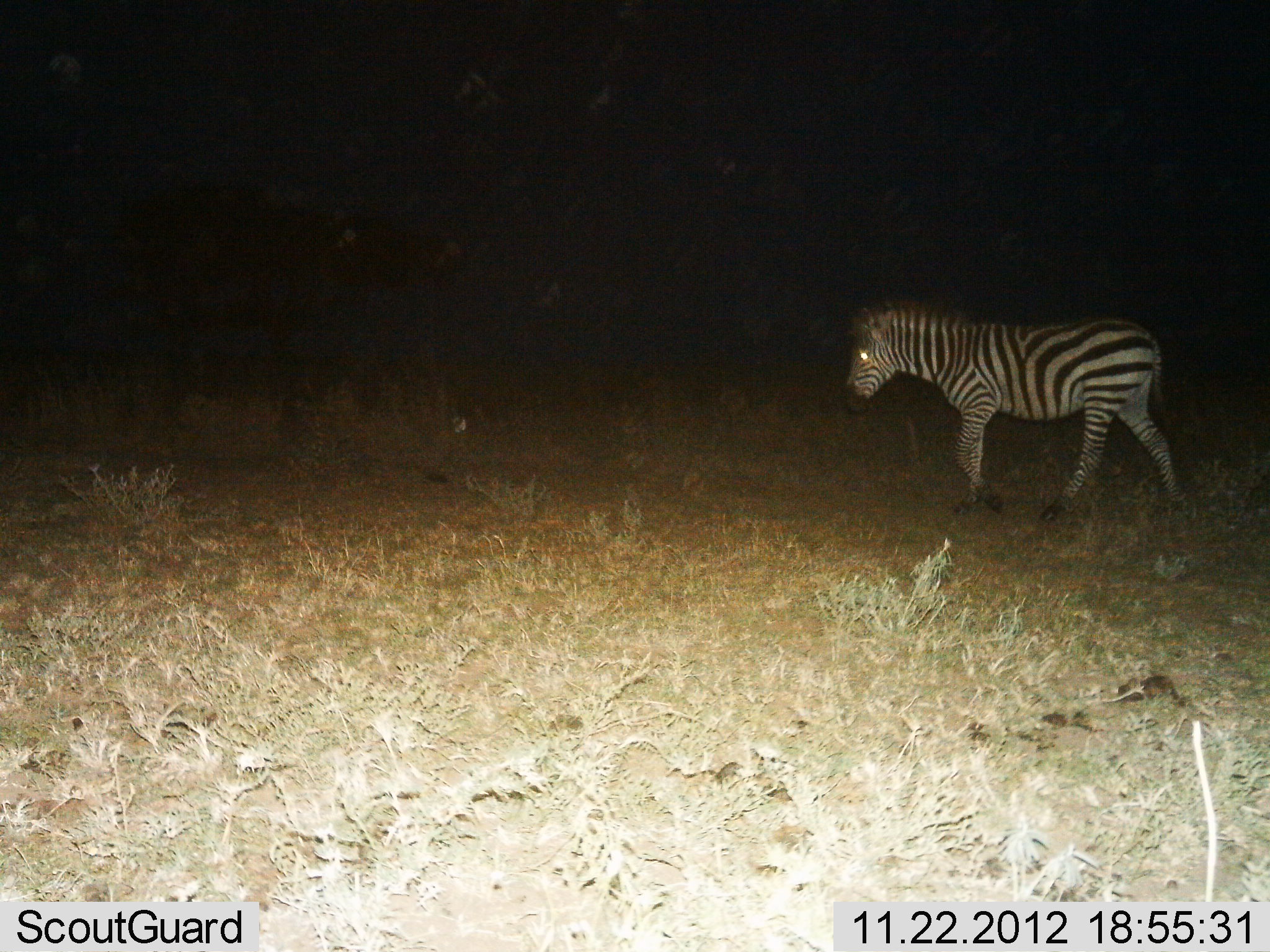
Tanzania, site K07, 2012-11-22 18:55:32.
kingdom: Animalia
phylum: Chordata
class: Mammalia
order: Perissodactyla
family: Equidae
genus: Equus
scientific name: Equus quagga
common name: plains zebra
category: zebra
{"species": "zebra (plains zebra) (Equus quagga)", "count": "1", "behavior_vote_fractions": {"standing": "10%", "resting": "0%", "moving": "90%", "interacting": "0%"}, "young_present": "0%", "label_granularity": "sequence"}